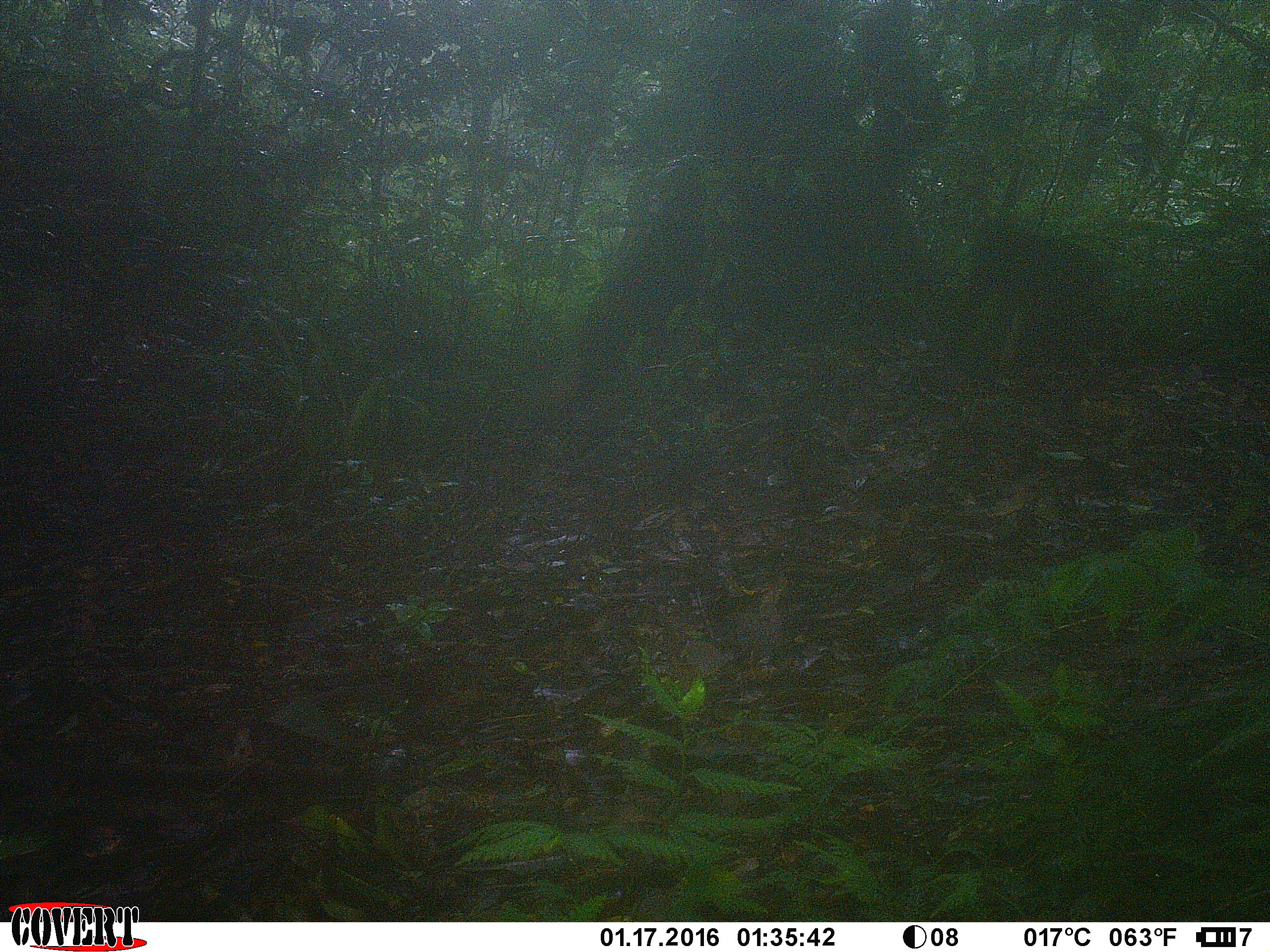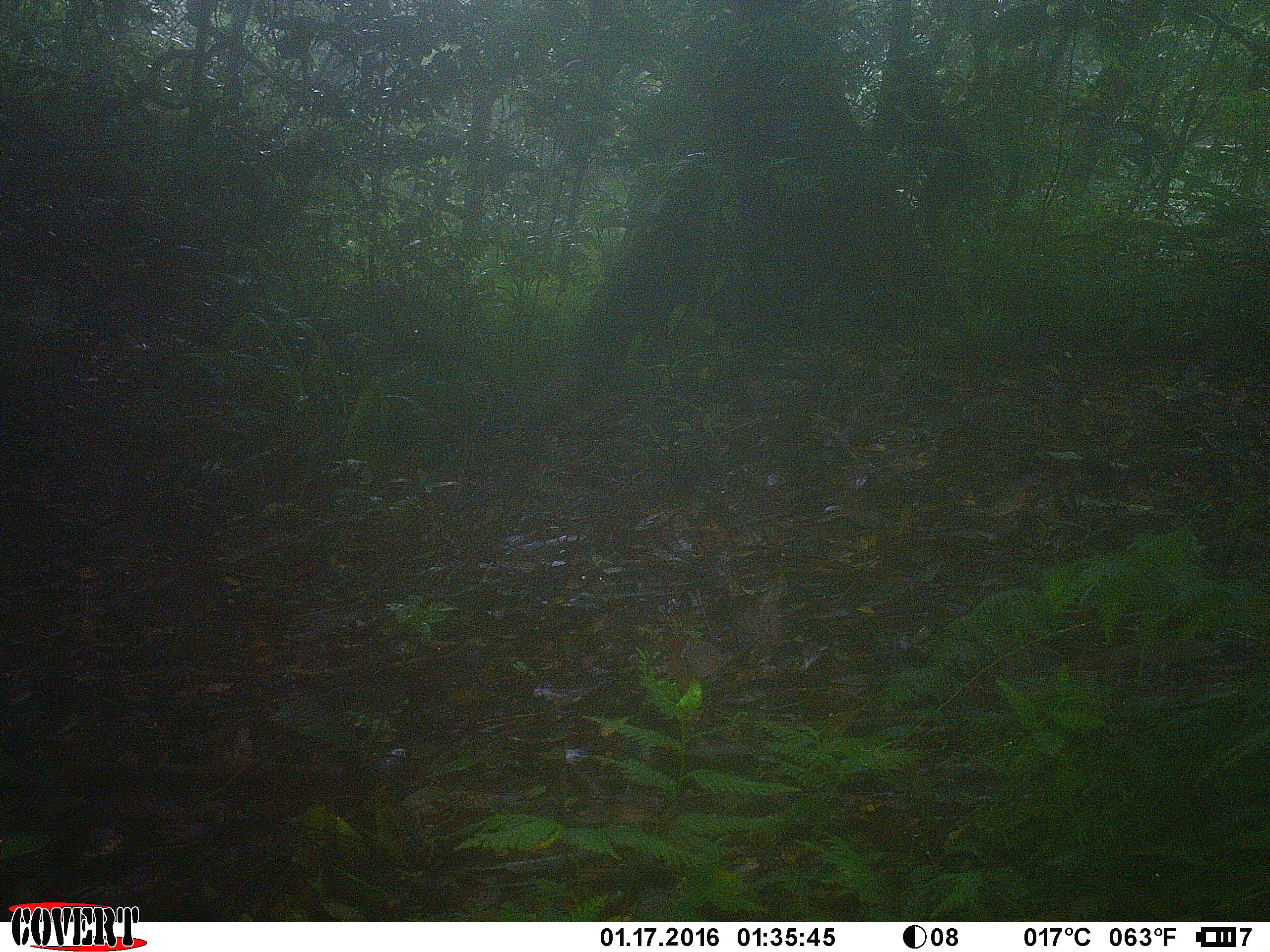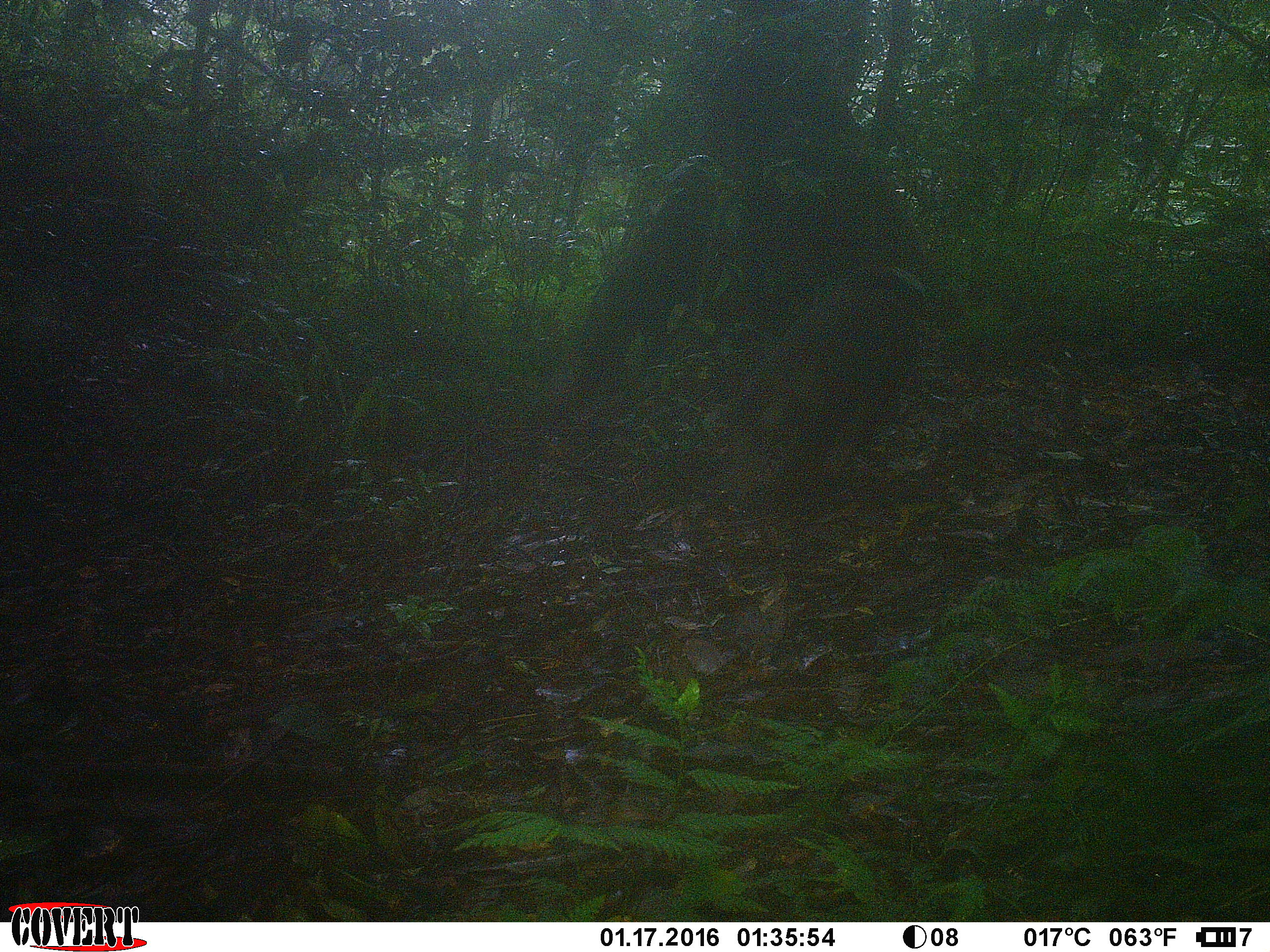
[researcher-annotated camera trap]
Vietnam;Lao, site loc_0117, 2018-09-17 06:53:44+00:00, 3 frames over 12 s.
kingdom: Animalia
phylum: Chordata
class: Mammalia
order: Primates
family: Cercopithecidae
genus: Macaca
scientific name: Macaca arctoides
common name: stump-tailed macaque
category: stump tailed macaque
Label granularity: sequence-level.